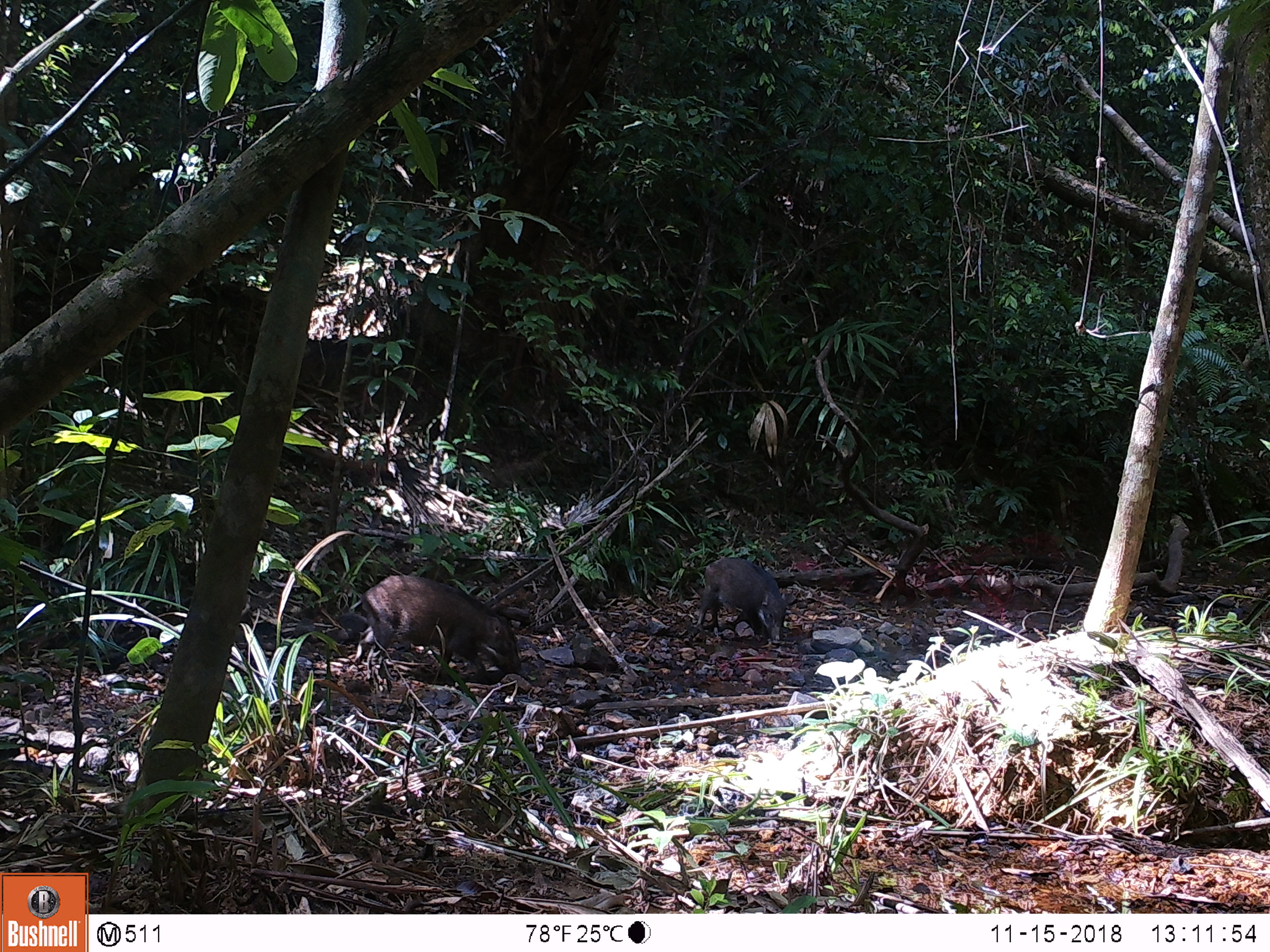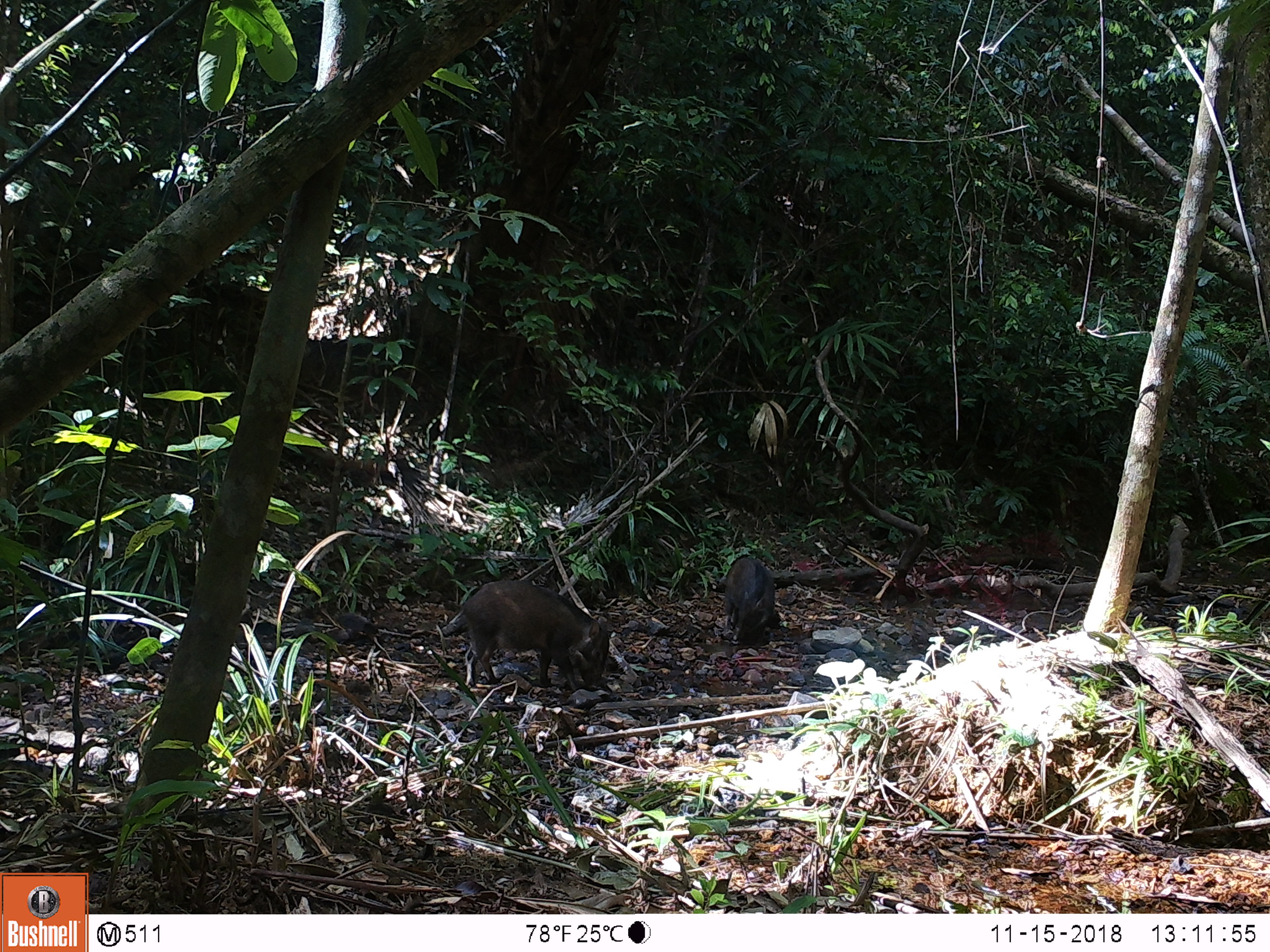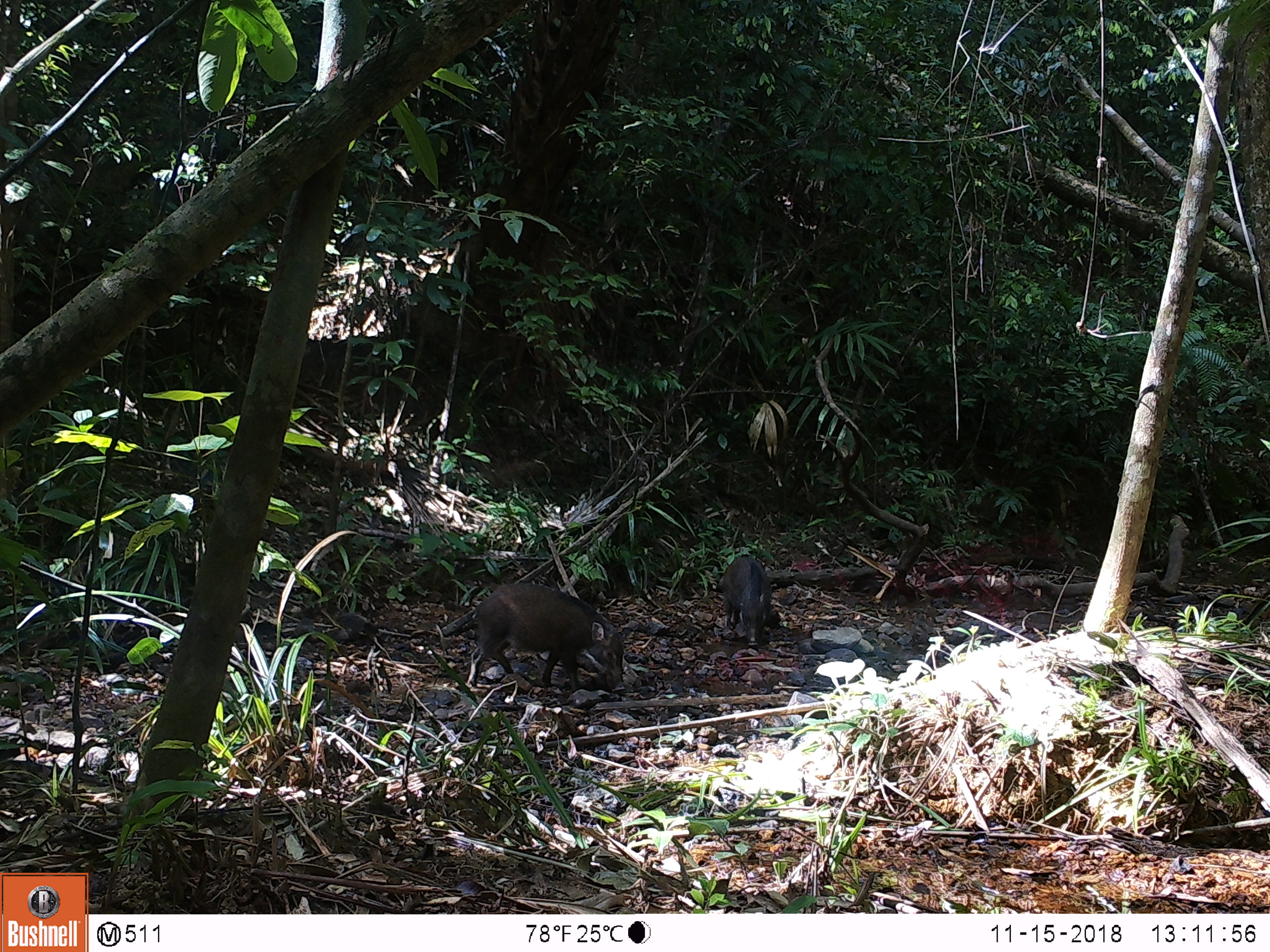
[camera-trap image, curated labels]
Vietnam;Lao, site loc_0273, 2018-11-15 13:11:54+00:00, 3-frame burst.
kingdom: Animalia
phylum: Chordata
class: Mammalia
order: Artiodactyla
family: Suidae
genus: Sus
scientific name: Sus scrofa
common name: eurasian wild pig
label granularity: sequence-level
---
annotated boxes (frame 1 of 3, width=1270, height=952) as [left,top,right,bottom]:
eurasian wild pig: [359,574,522,684]; [696,556,795,642]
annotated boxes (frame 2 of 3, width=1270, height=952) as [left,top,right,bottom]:
eurasian wild pig: [461,580,609,691]; [723,557,774,648]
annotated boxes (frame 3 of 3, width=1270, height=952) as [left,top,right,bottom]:
eurasian wild pig: [466,582,625,693]; [721,556,772,644]